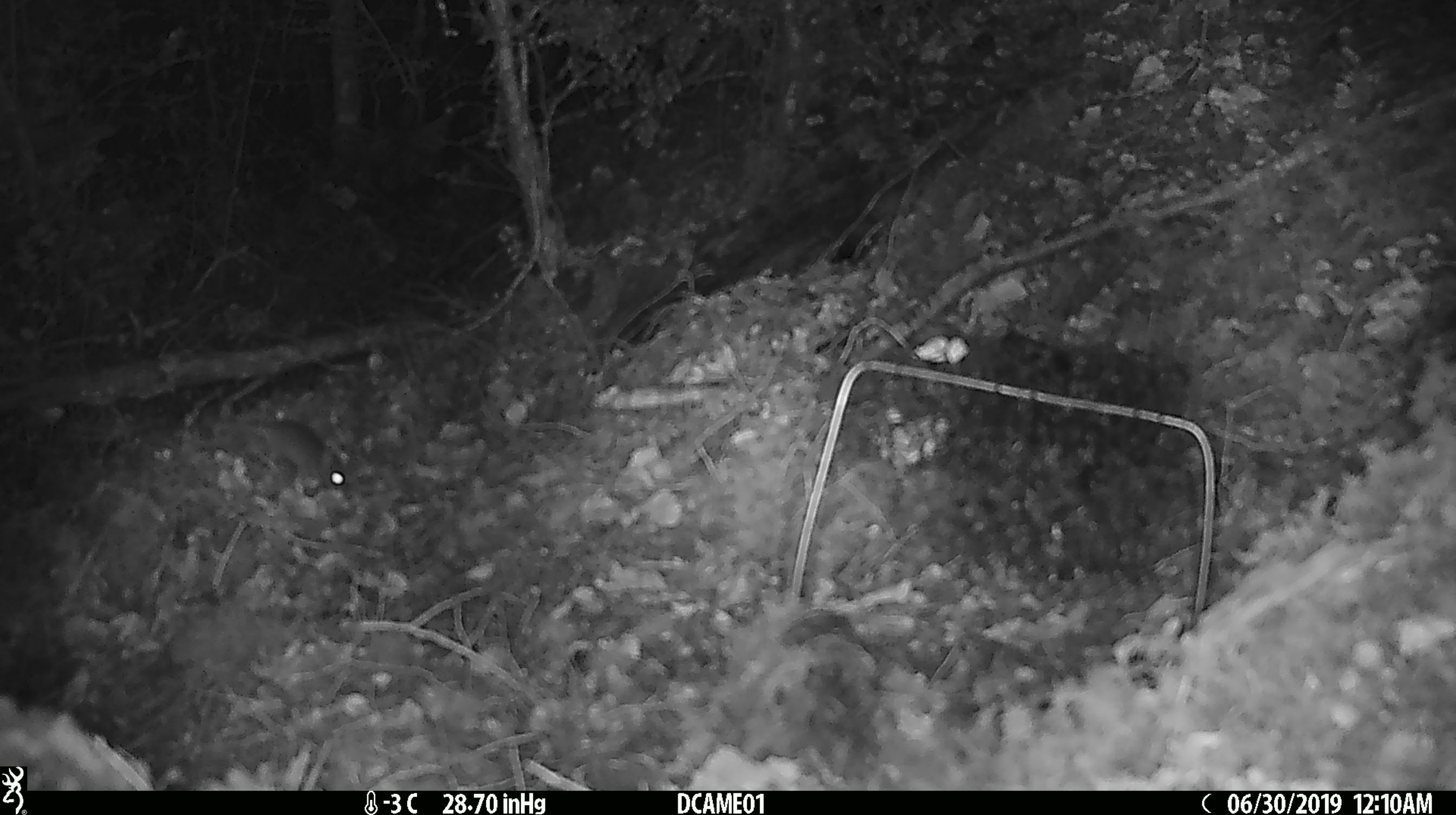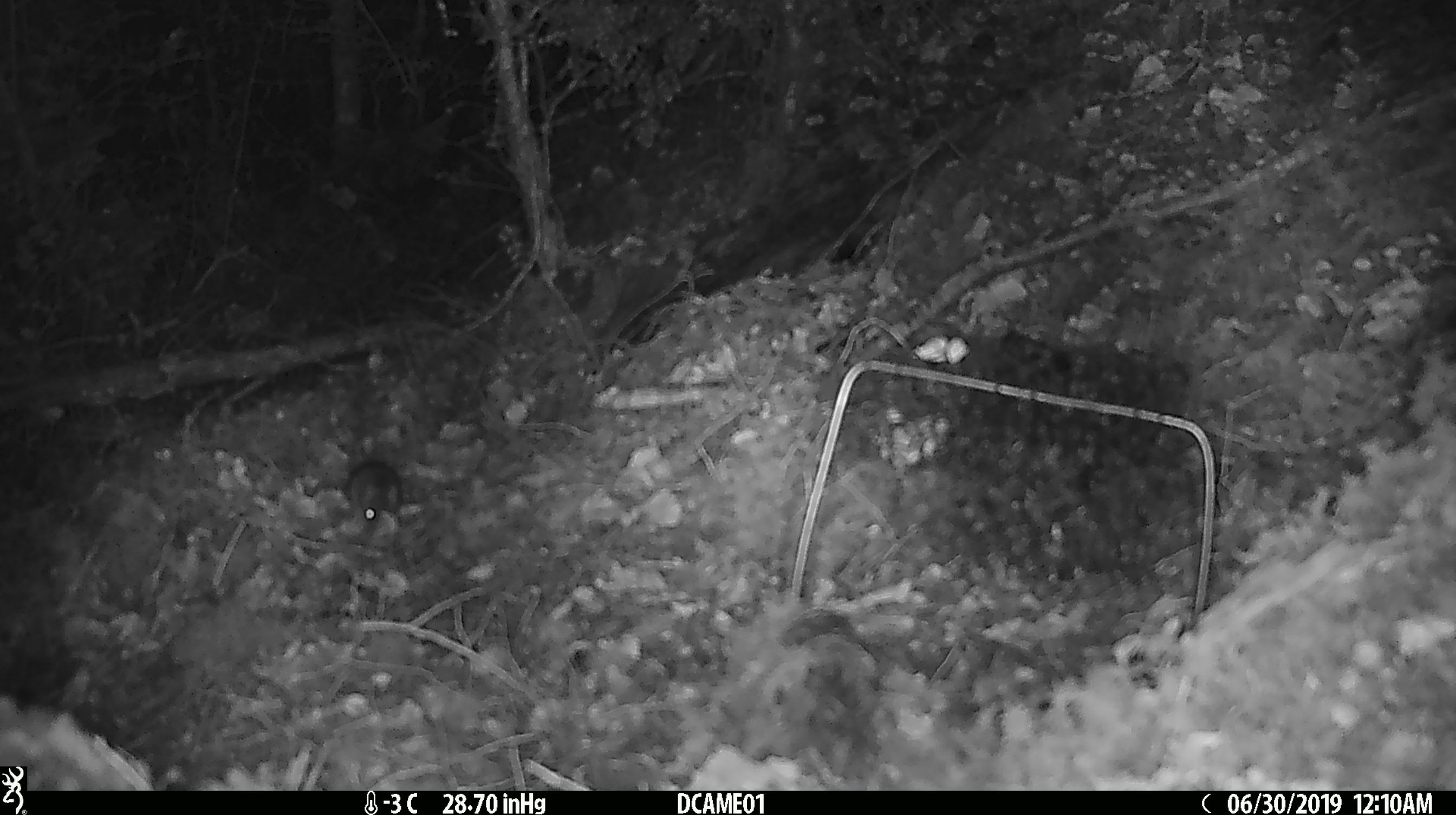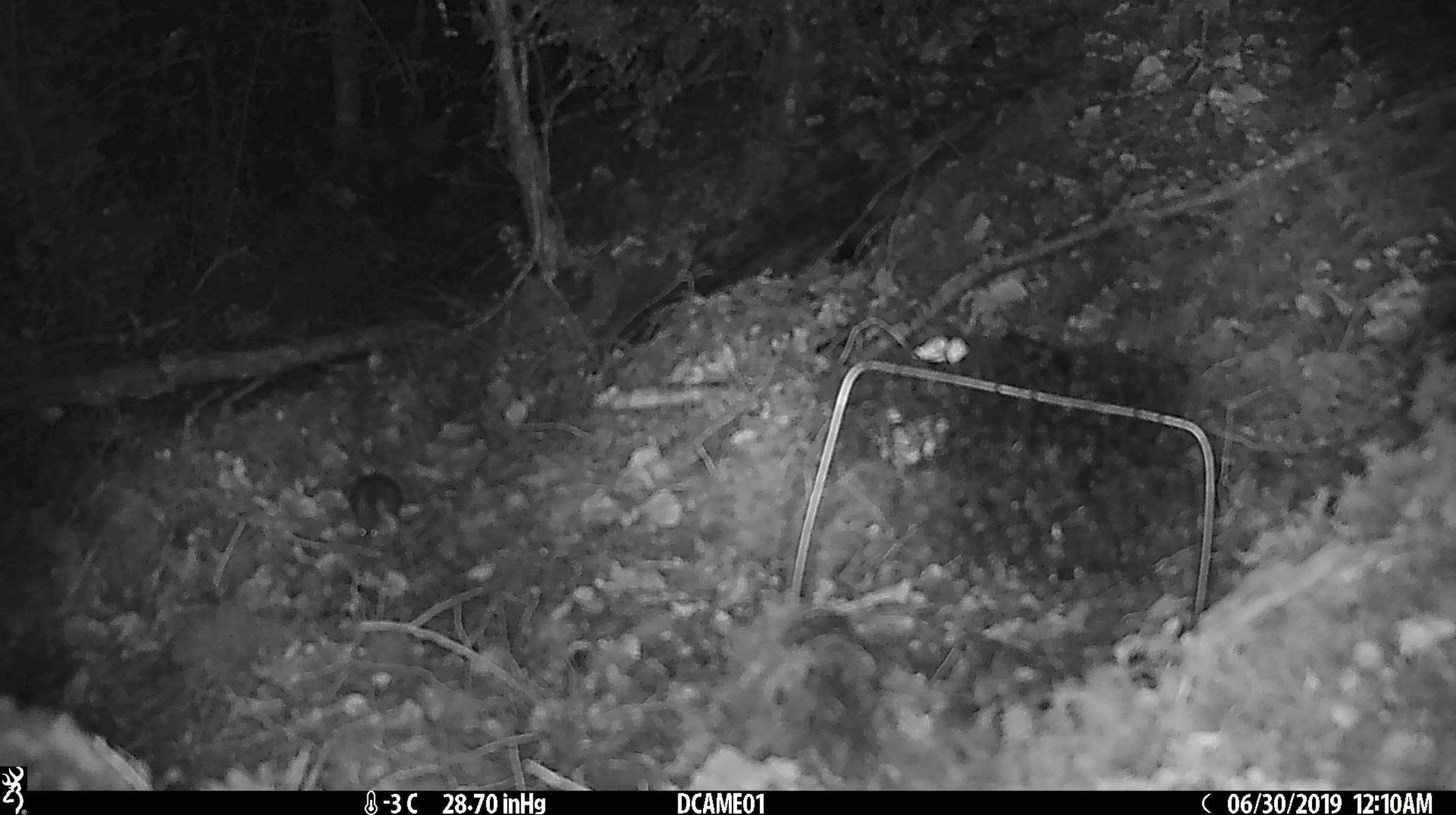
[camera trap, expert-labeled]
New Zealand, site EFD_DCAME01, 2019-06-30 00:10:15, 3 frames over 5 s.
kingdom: Animalia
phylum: Chordata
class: Mammalia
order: Rodentia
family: Muridae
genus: Mus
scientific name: Mus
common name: mouse